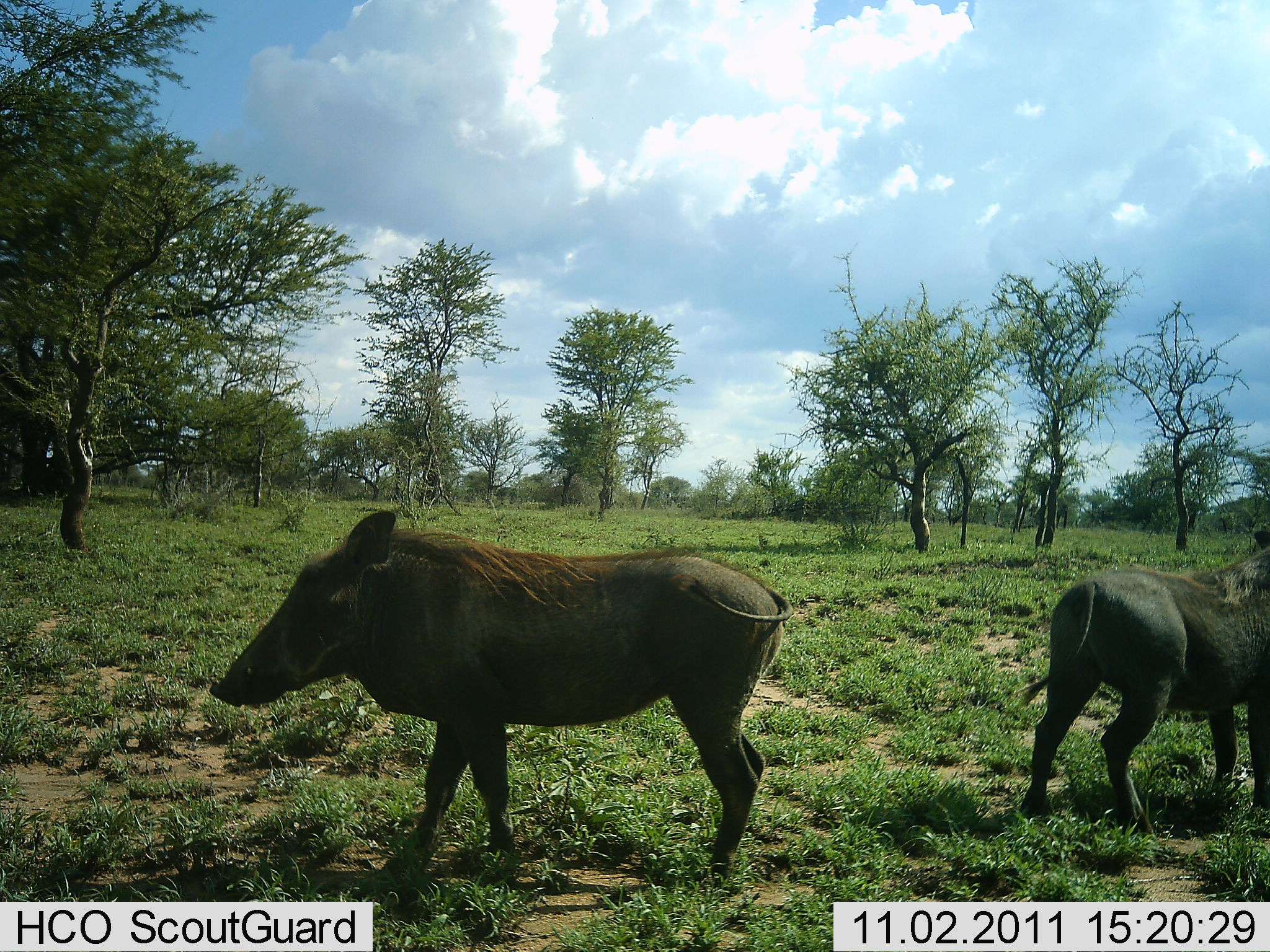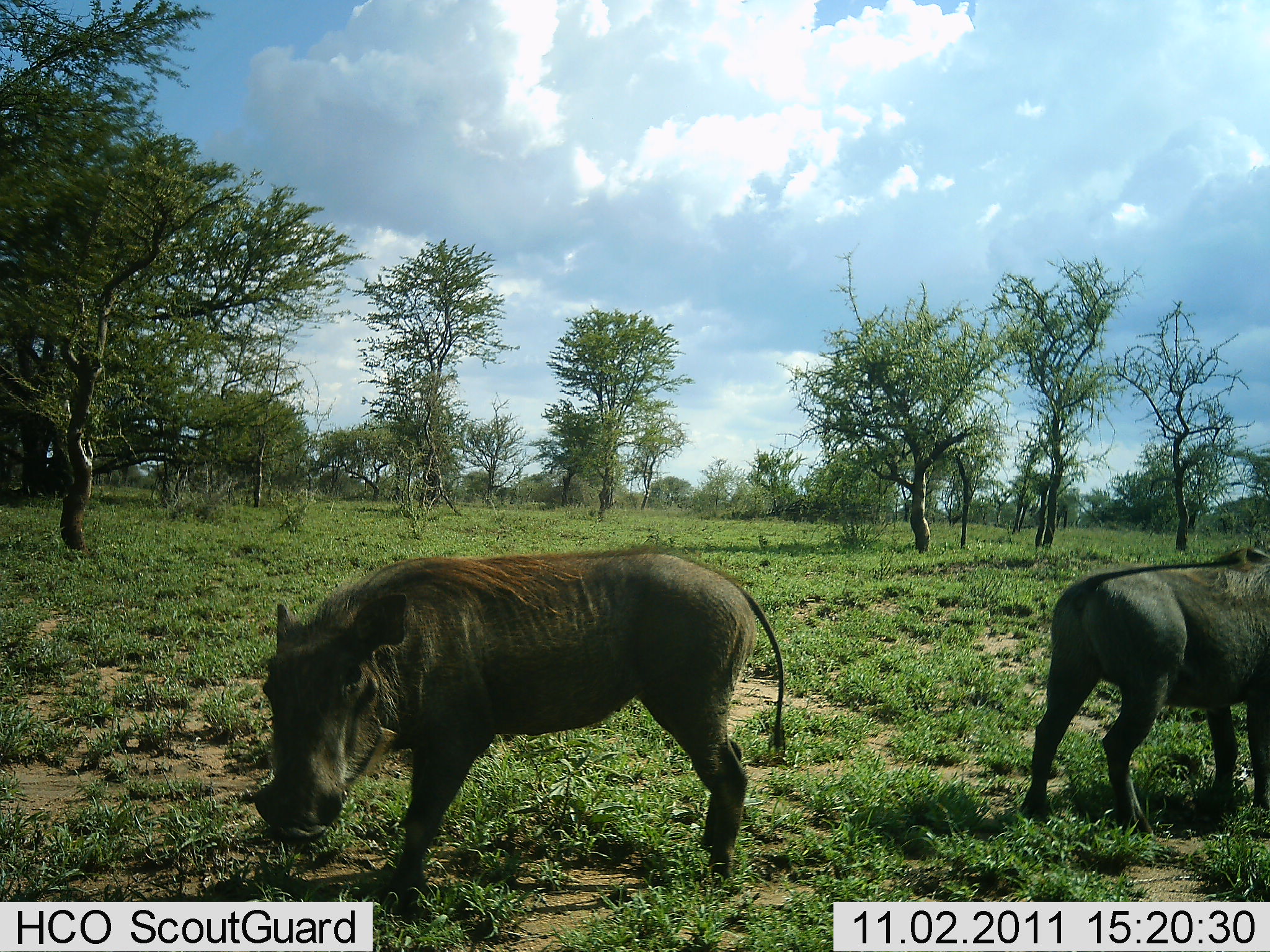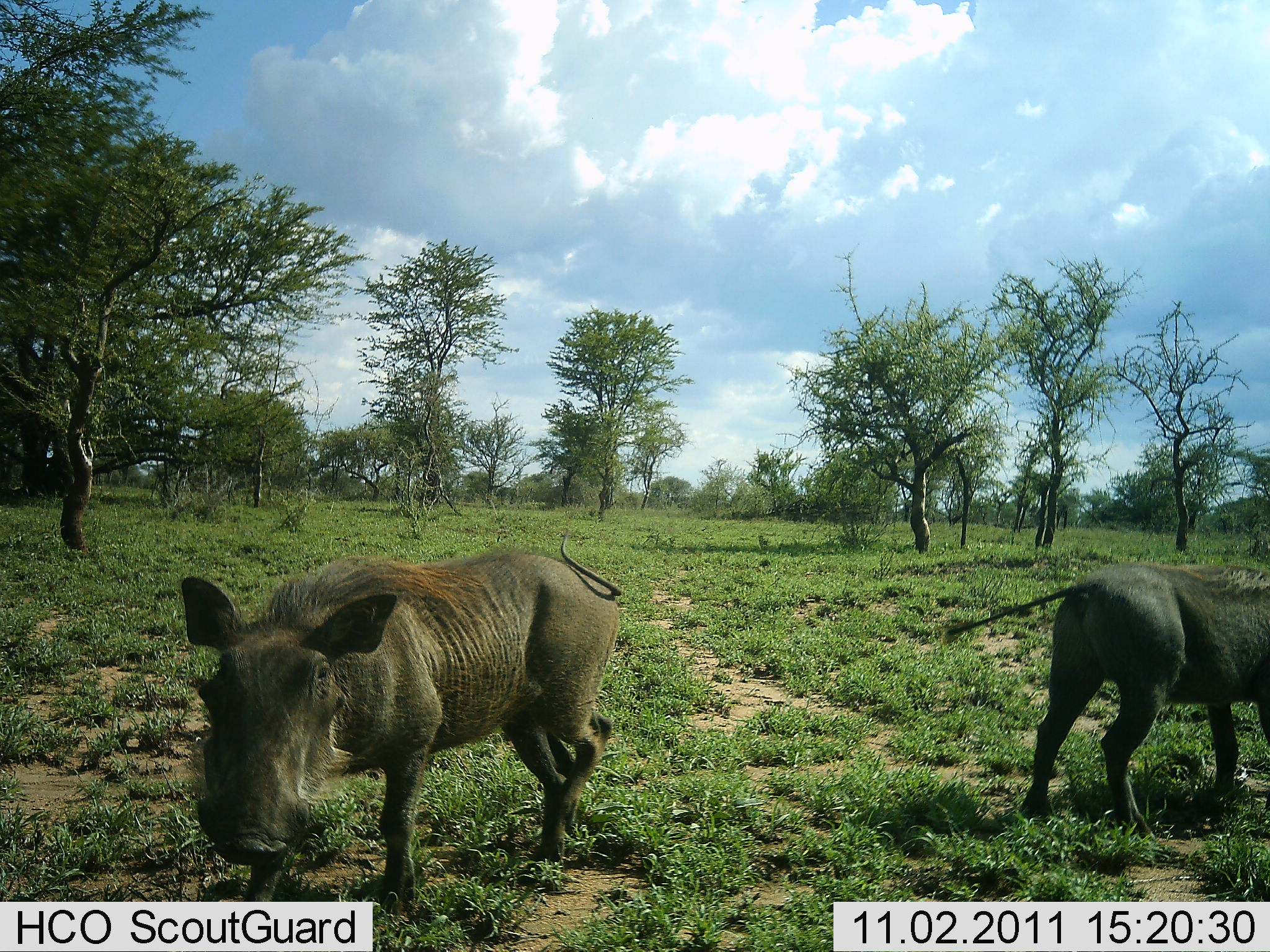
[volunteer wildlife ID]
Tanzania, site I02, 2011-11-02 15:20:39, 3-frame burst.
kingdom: Animalia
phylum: Chordata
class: Mammalia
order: Artiodactyla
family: Suidae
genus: Phacochoerus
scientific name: Phacochoerus africanus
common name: warthog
Warthog (Phacochoerus africanus), count 2. Behavior (volunteer vote fractions): standing 43%, resting 0%, moving 86%, interacting 0%. Young present (vote fraction): 0%. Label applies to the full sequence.